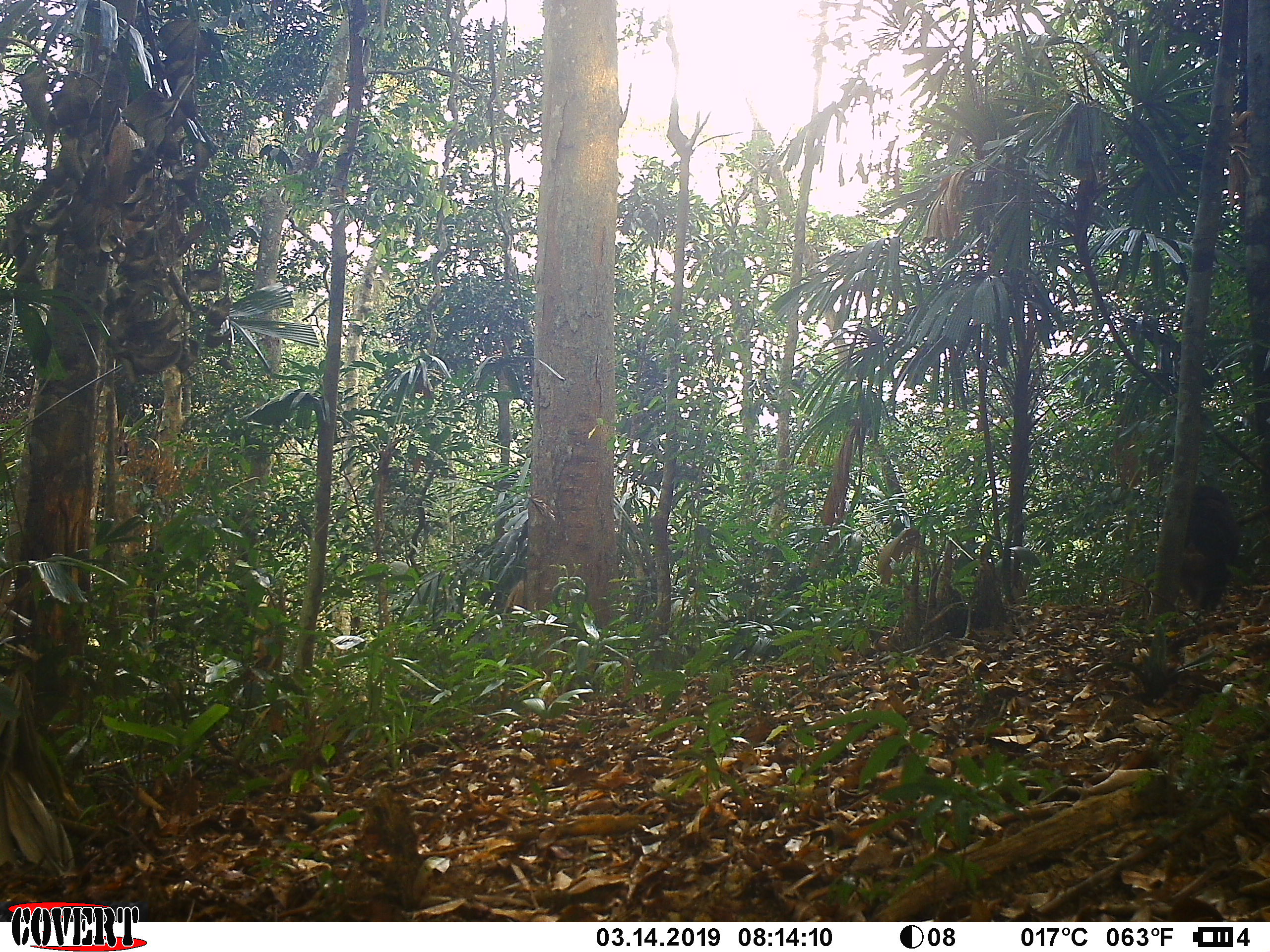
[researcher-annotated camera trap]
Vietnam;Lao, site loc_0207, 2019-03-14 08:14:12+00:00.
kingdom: Animalia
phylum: Chordata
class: Mammalia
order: Primates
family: Cercopithecidae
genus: Macaca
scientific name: Macaca arctoides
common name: stump-tailed macaque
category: stump tailed macaque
Stump tailed macaque (stump-tailed macaque) (Macaca arctoides). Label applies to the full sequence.